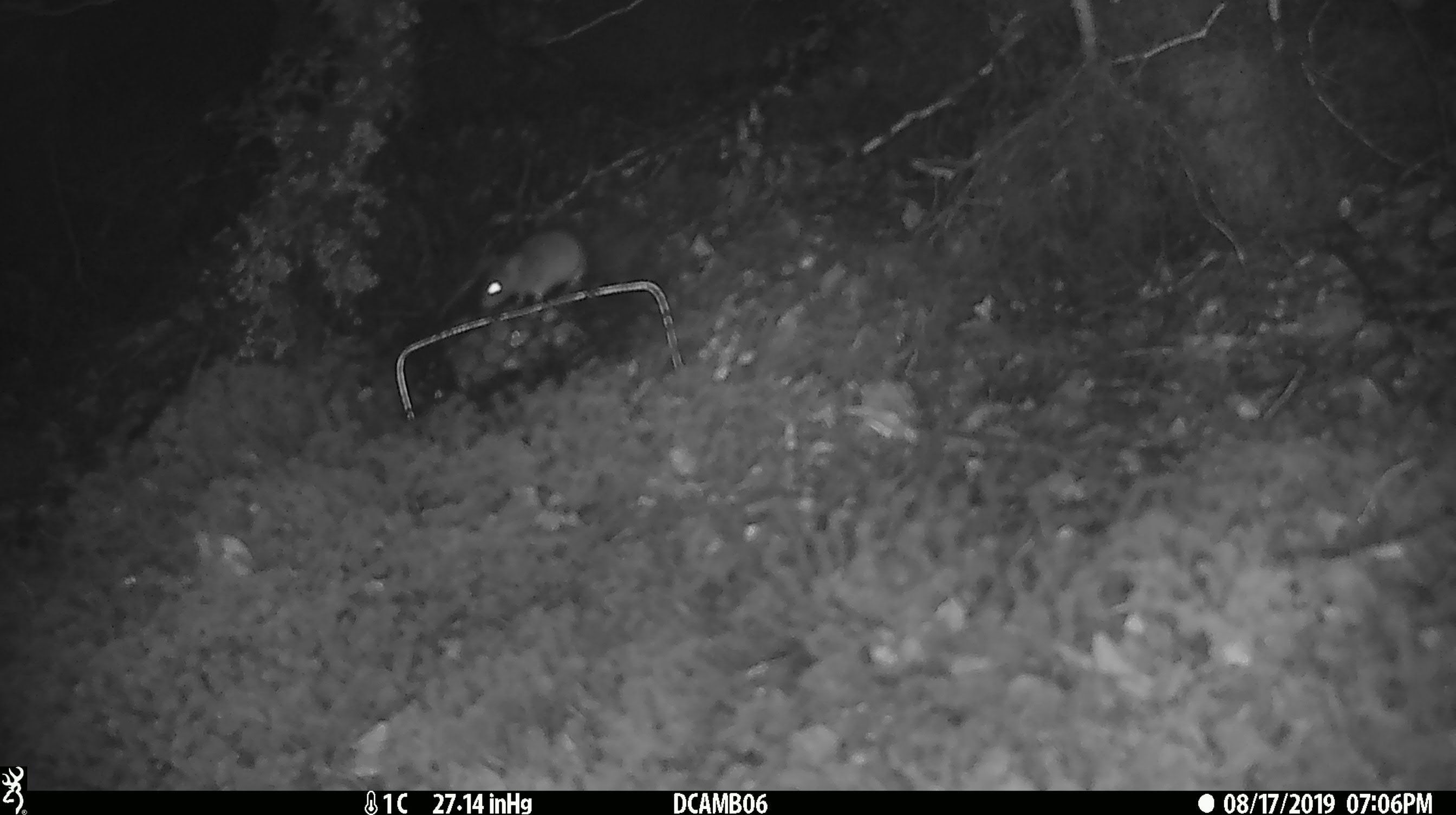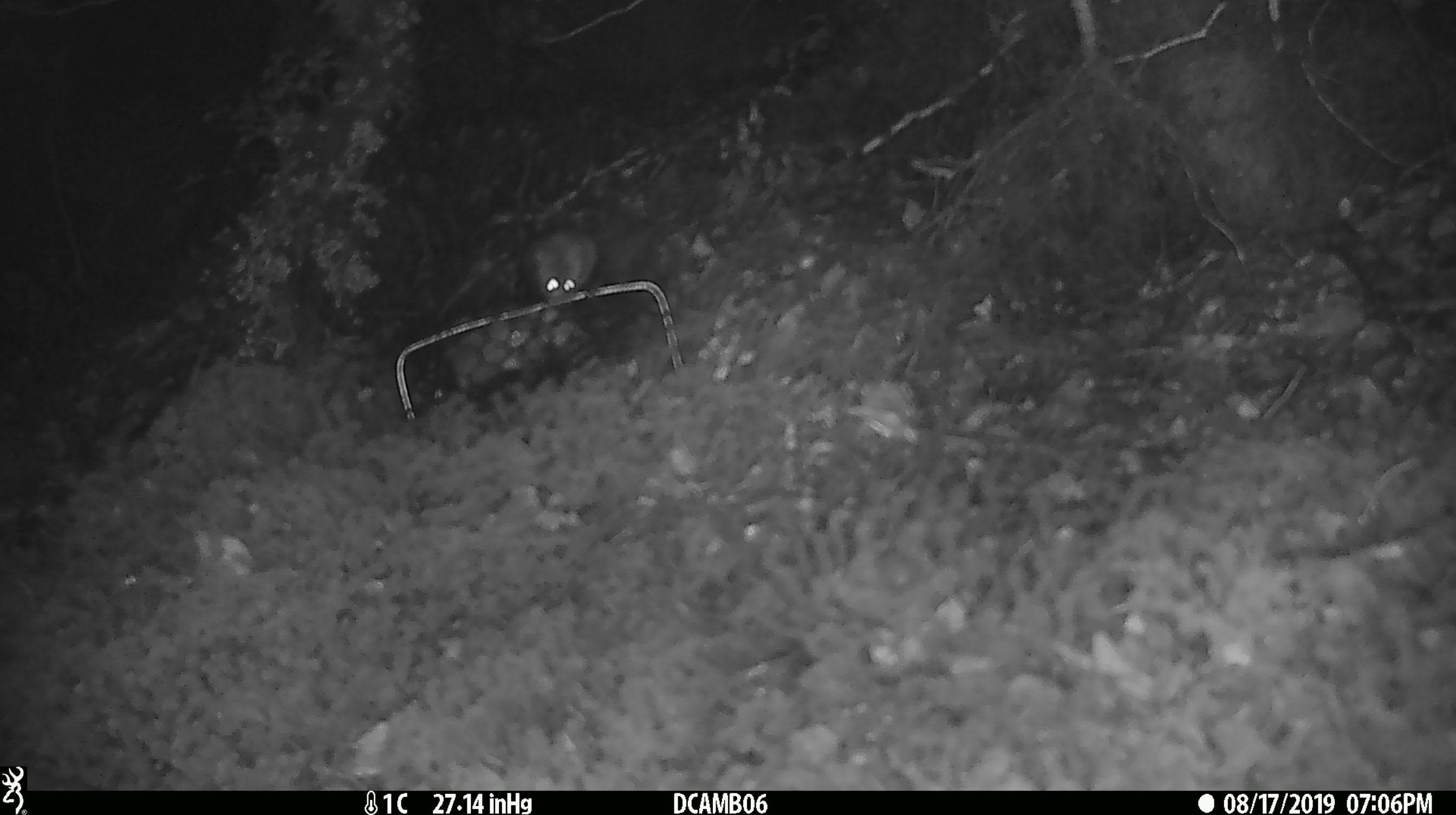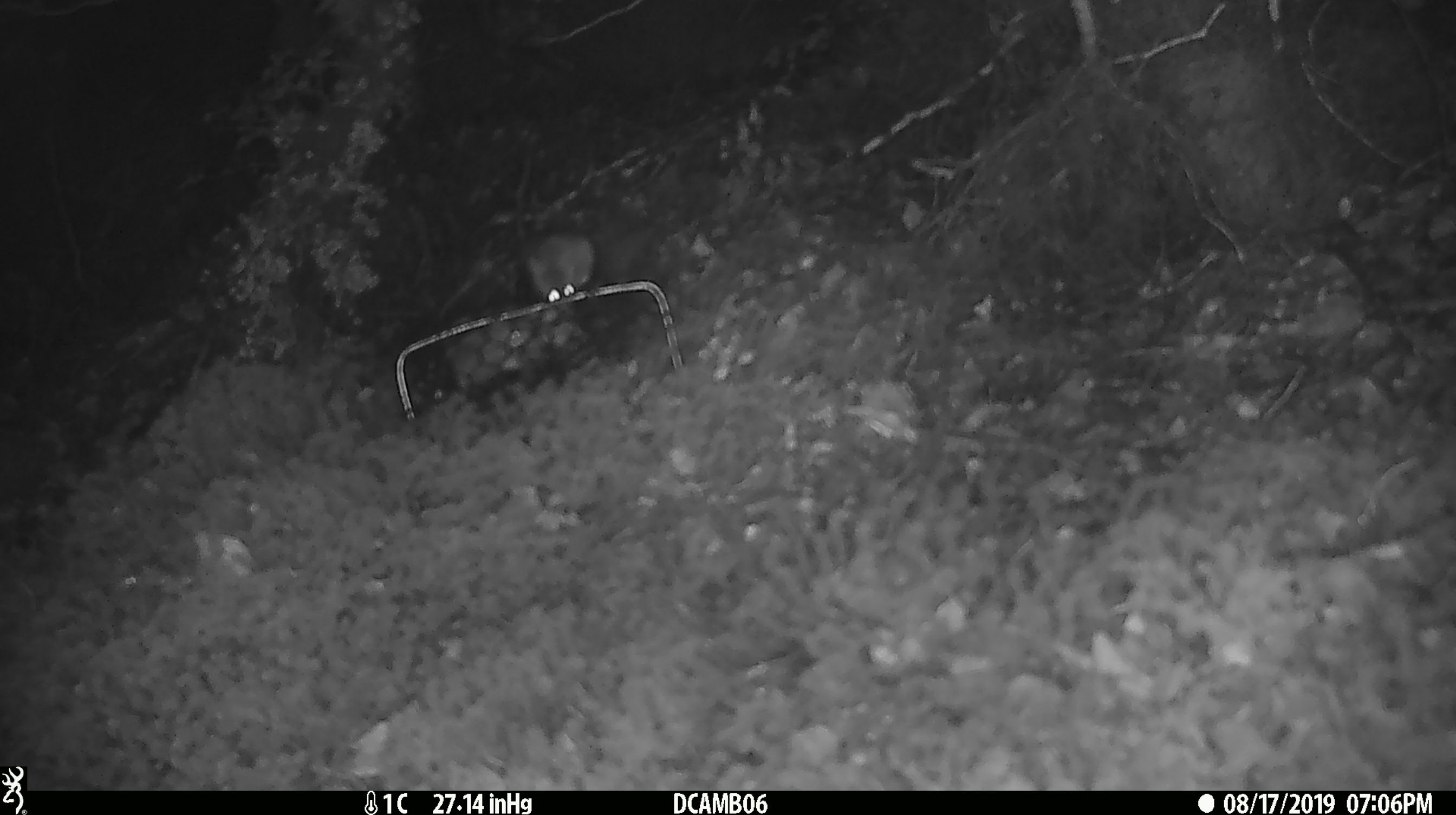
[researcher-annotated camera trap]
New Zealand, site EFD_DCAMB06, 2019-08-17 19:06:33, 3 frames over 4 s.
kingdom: Animalia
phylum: Chordata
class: Mammalia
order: Rodentia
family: Muridae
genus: Mus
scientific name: Mus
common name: mouse